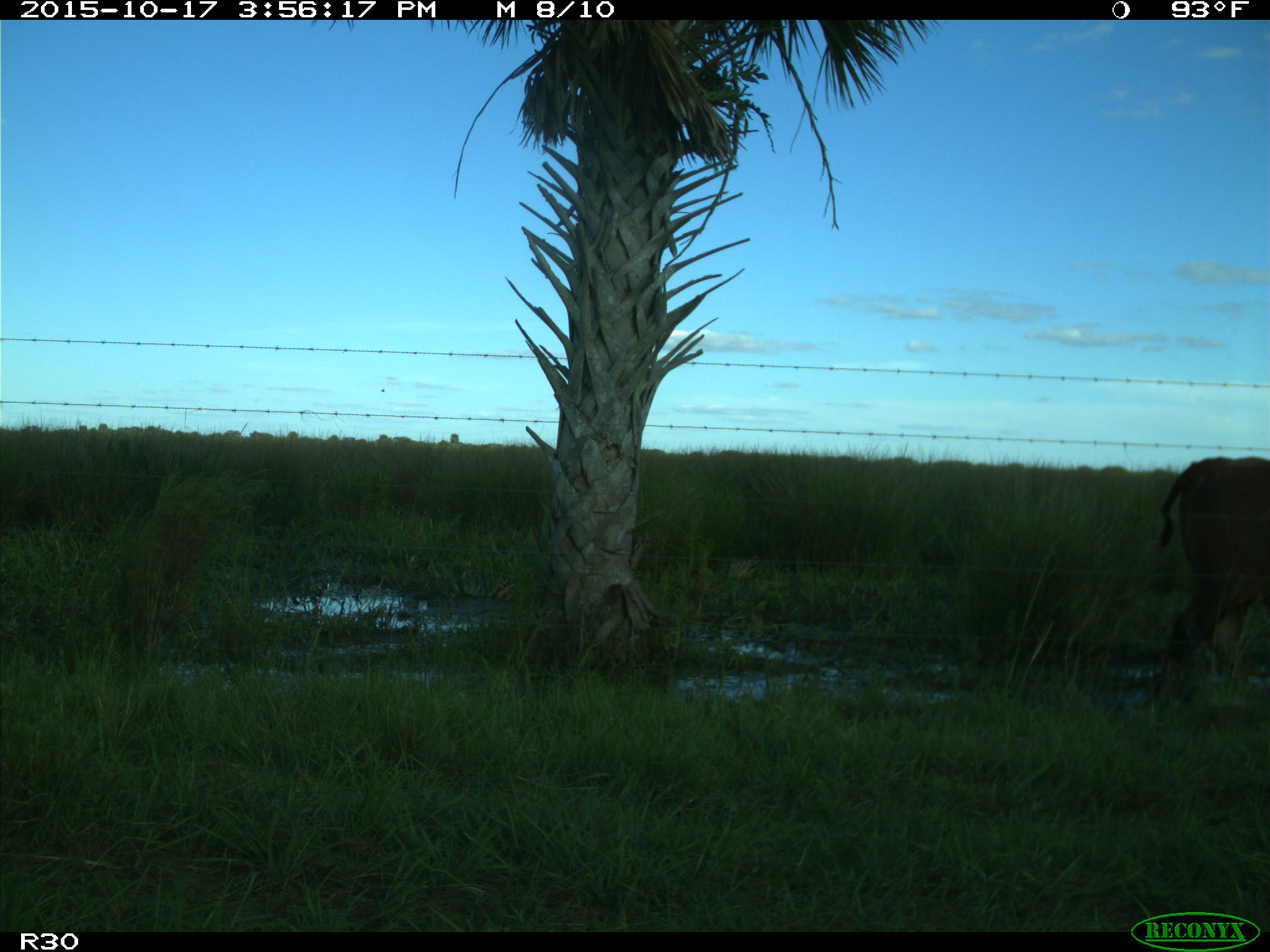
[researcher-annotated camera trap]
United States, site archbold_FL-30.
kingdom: Animalia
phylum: Chordata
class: Mammalia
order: Artiodactyla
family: Bovidae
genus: Bos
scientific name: Bos taurus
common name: domestic cow